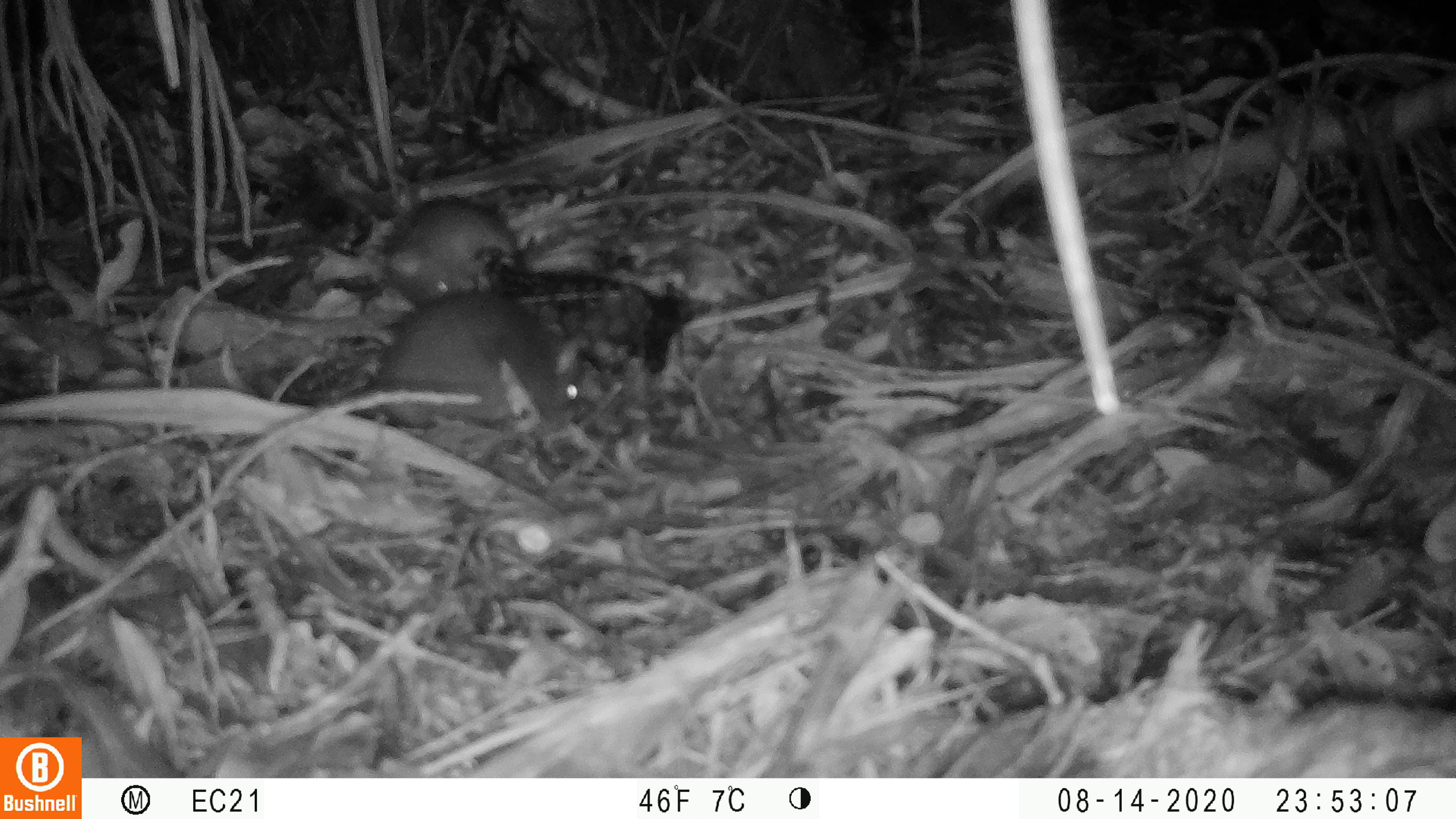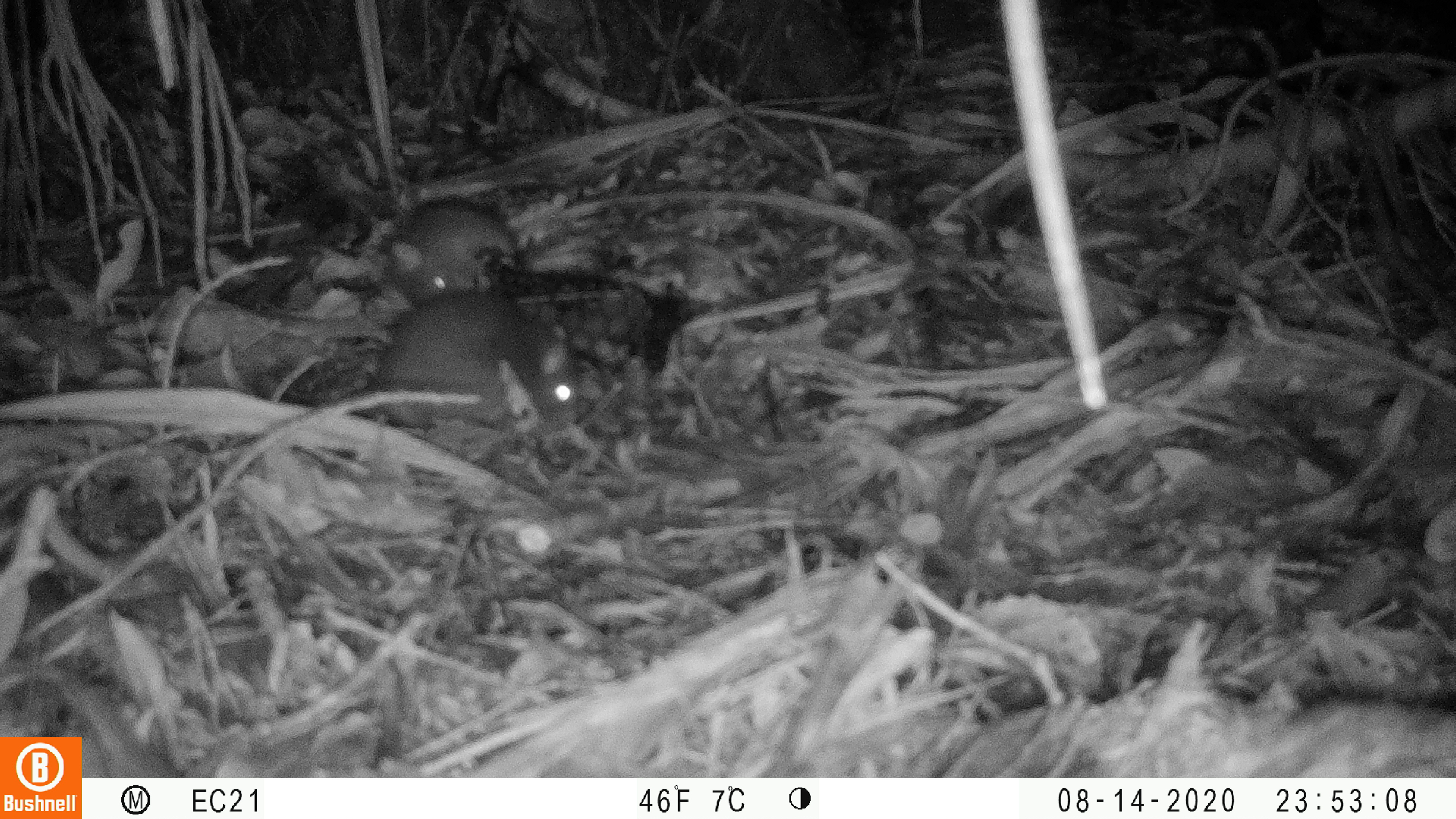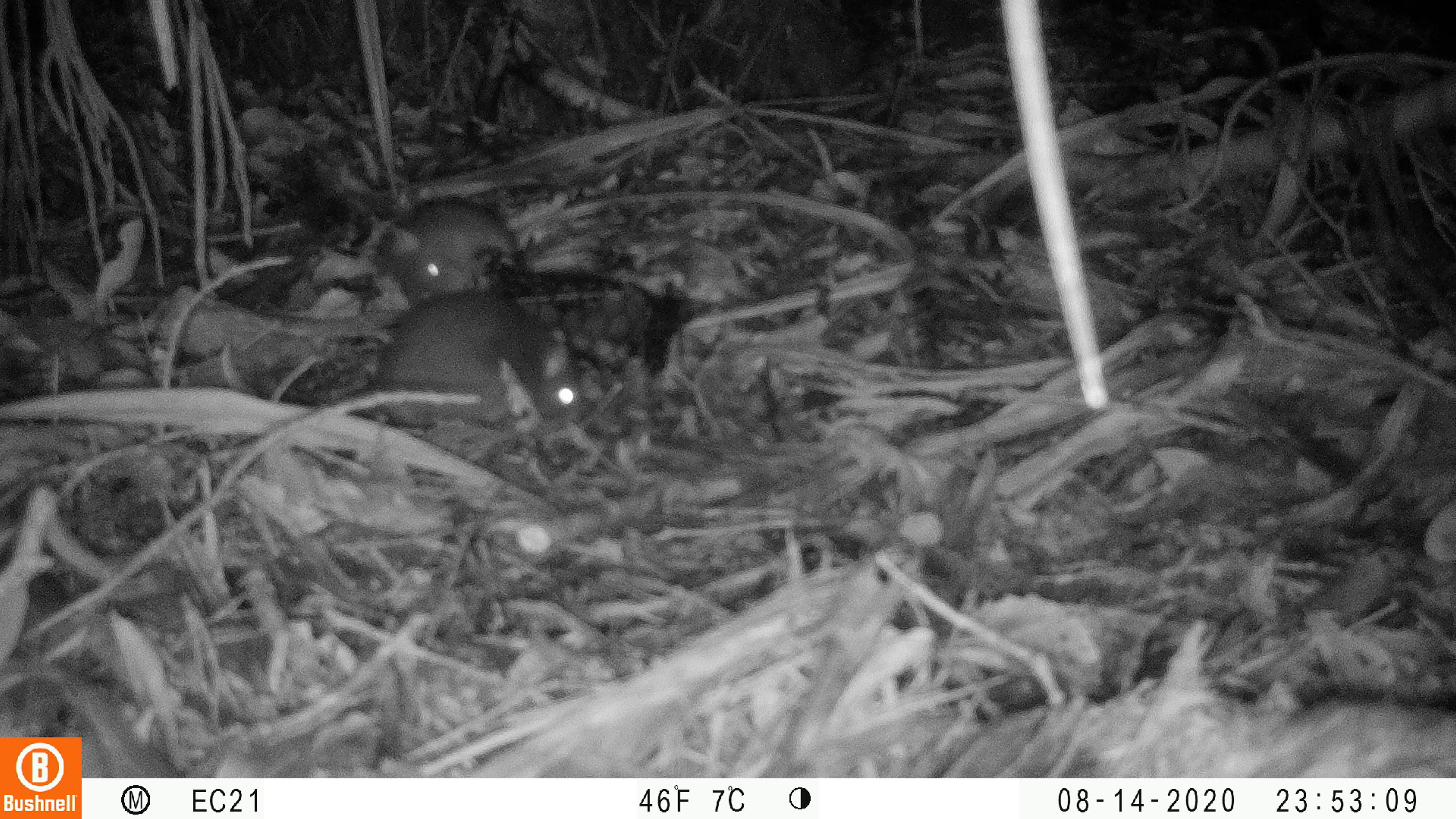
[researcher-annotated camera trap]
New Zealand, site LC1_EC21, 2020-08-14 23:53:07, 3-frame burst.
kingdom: Animalia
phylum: Chordata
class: Mammalia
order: Rodentia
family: Muridae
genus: Rattus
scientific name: Rattus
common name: rat